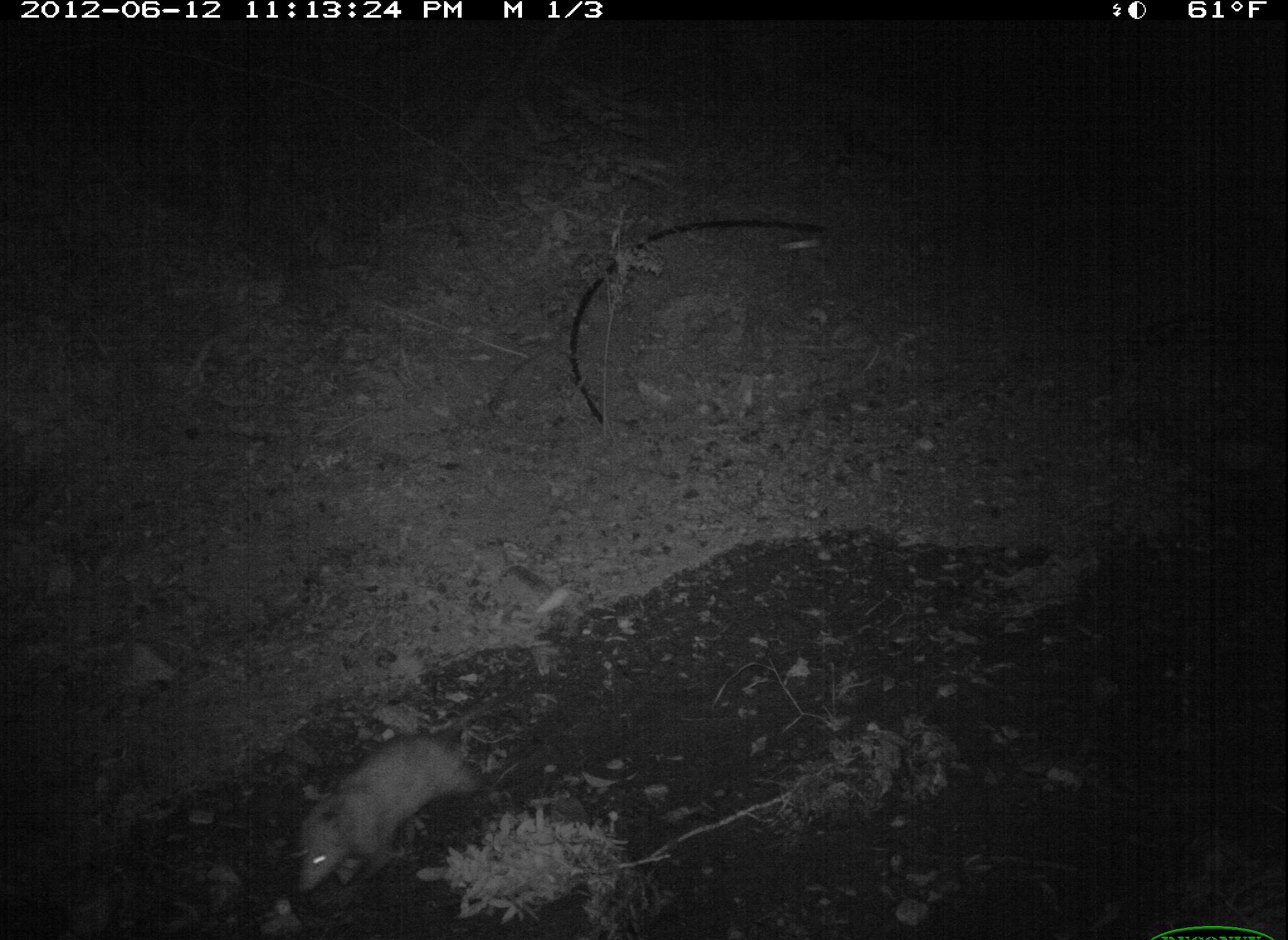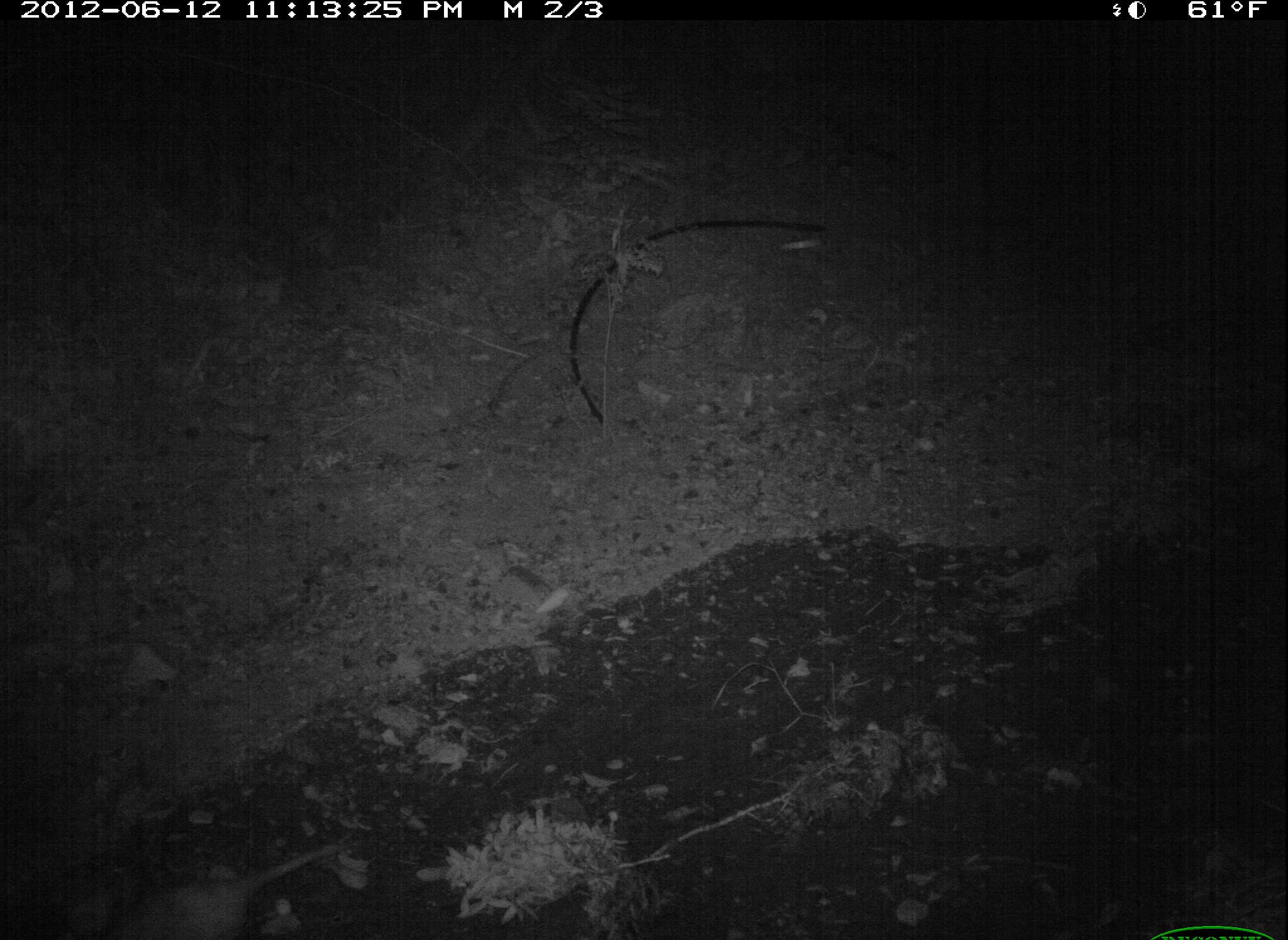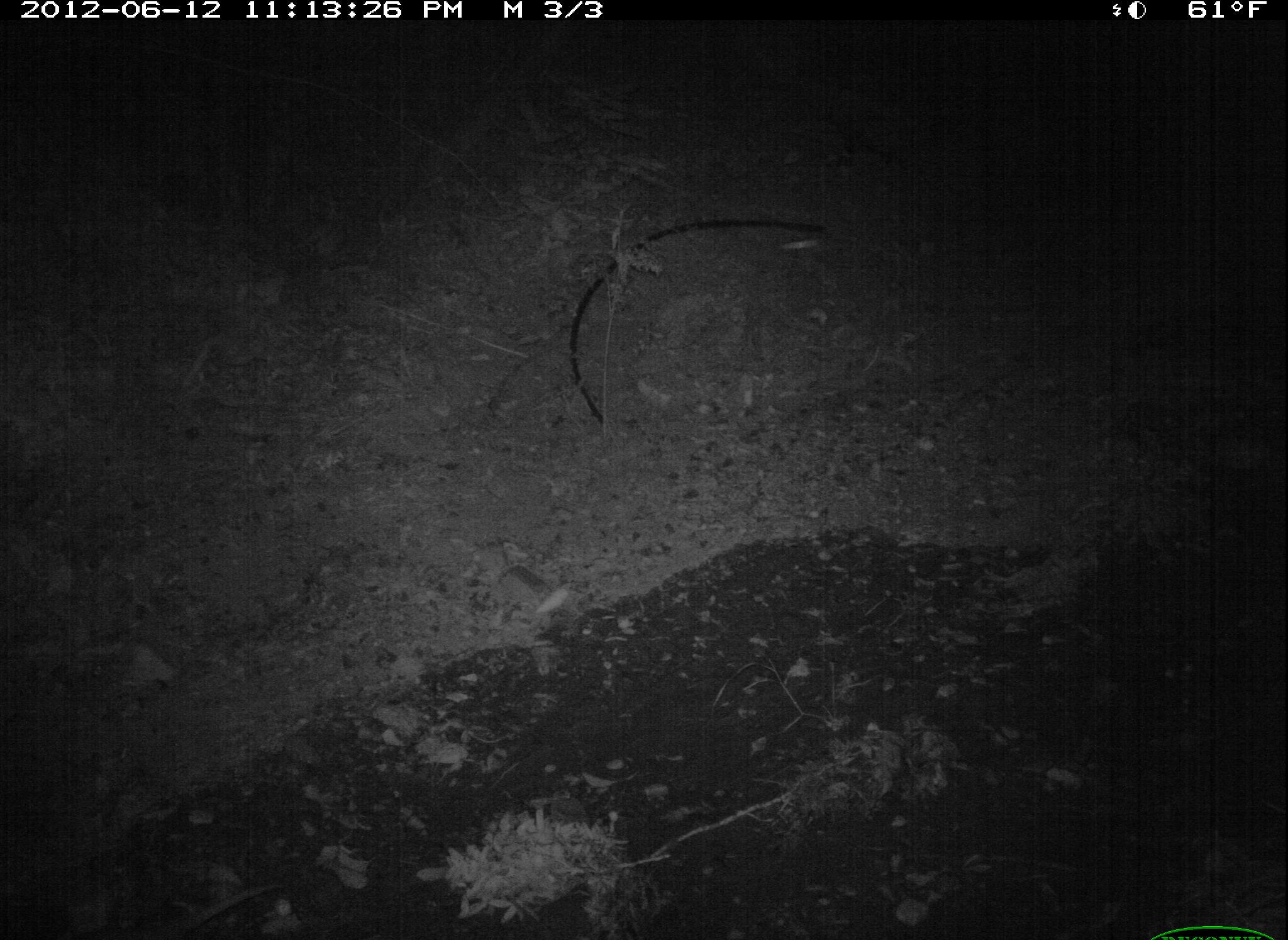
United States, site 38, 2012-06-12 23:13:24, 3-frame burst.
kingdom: Animalia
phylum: Chordata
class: Mammalia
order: Didelphimorphia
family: Didelphidae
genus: Didelphis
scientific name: Didelphis virginiana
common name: virginia opossum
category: opossum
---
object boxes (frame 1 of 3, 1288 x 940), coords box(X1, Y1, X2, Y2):
opossum: box(266, 721, 499, 904)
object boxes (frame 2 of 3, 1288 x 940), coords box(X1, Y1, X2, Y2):
opossum: box(95, 833, 377, 940)